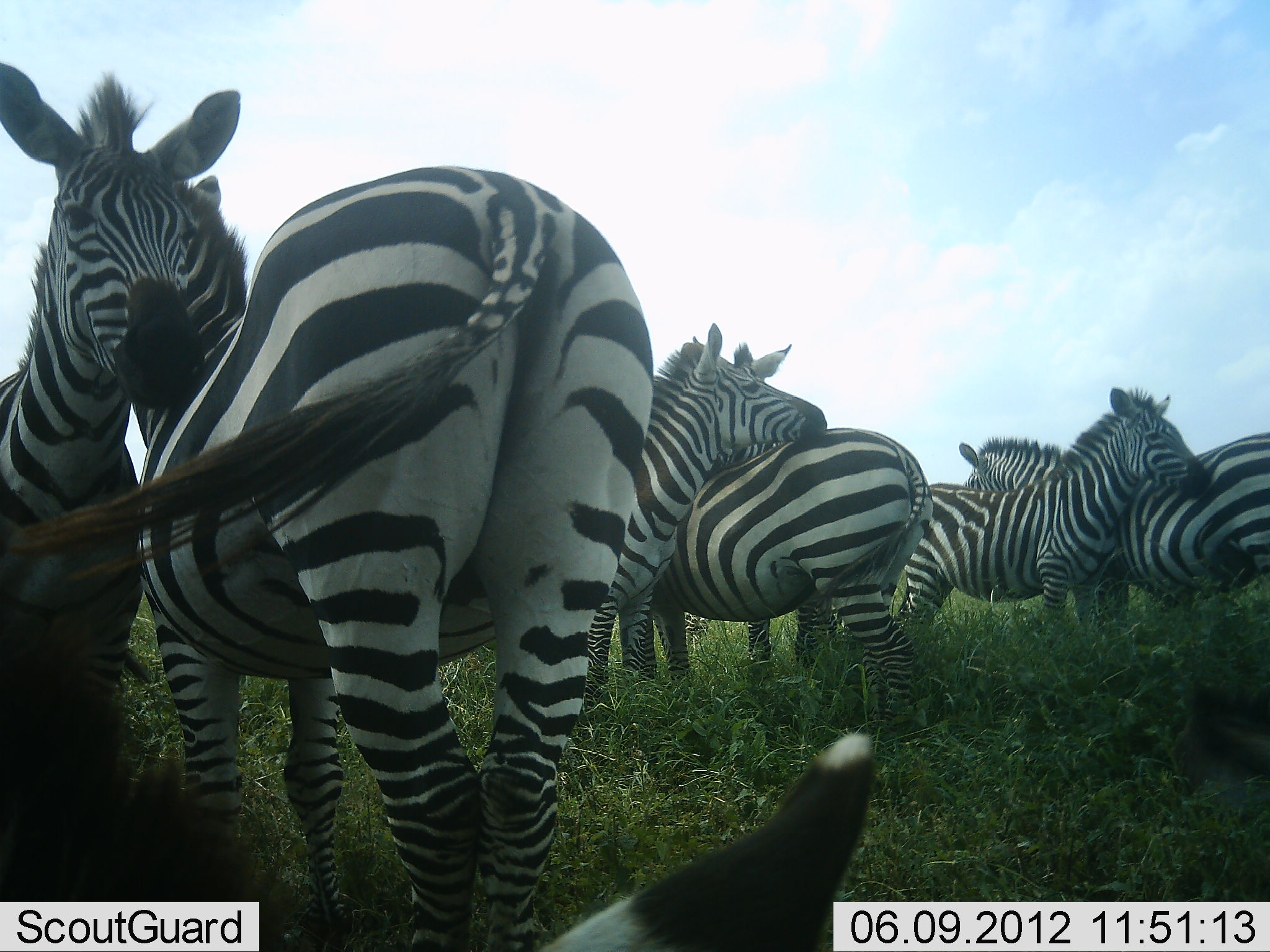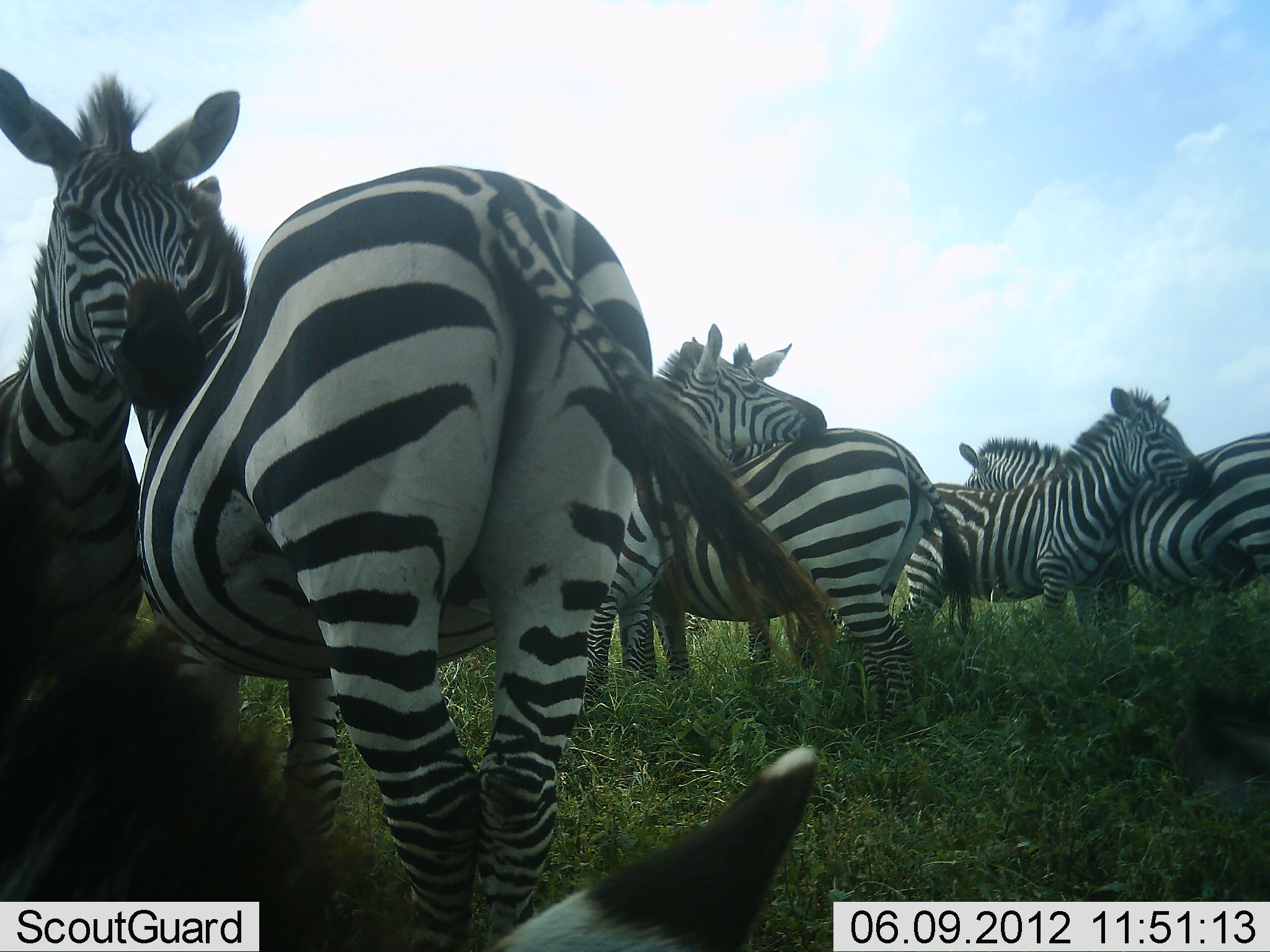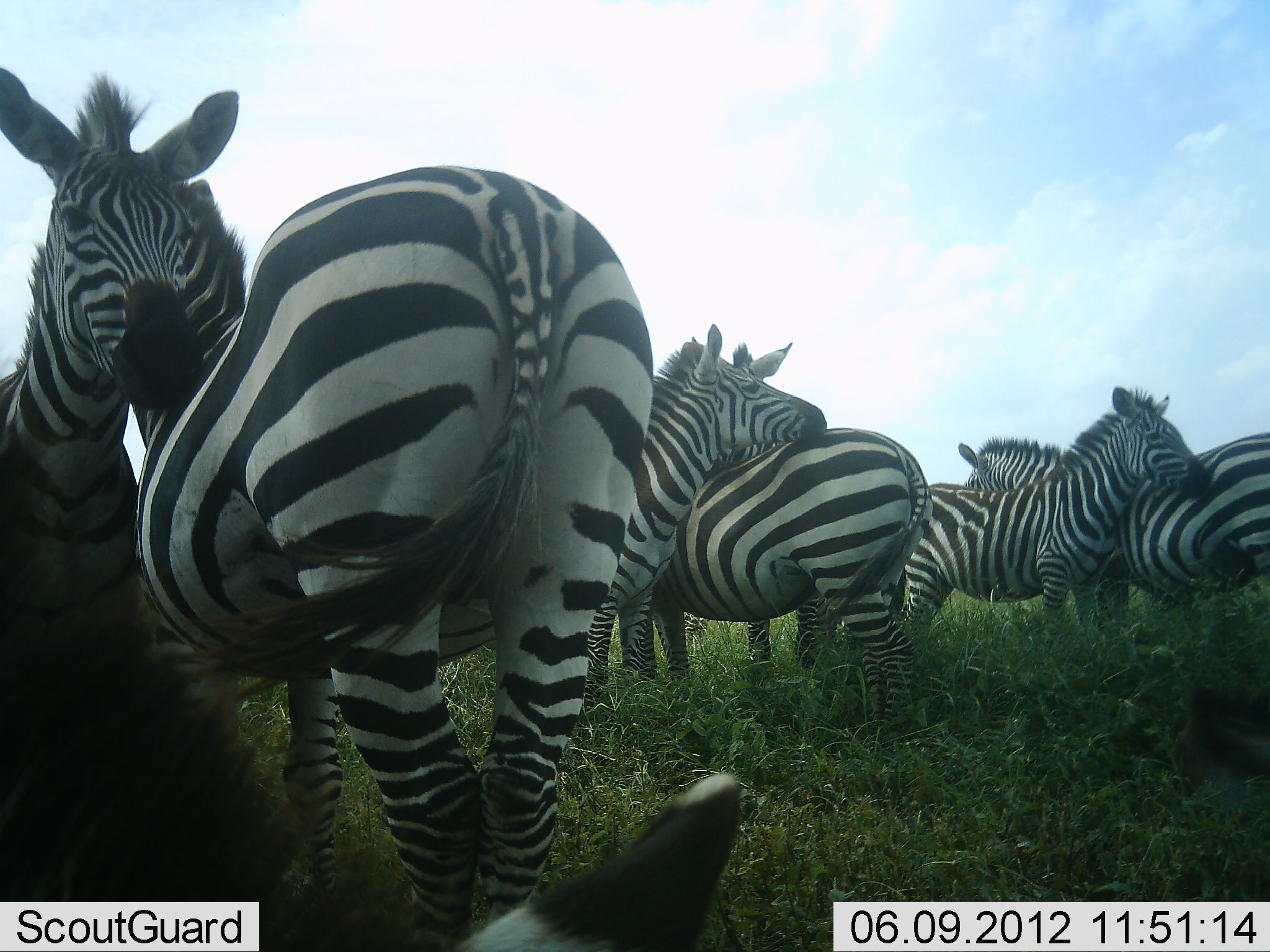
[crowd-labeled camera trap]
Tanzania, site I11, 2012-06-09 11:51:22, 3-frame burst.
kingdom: Animalia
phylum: Chordata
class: Mammalia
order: Perissodactyla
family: Equidae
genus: Equus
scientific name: Equus quagga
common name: plains zebra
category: zebra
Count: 7.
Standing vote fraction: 70%.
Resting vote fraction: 0%.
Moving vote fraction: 0%.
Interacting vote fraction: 70%.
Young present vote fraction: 0%.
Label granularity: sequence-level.